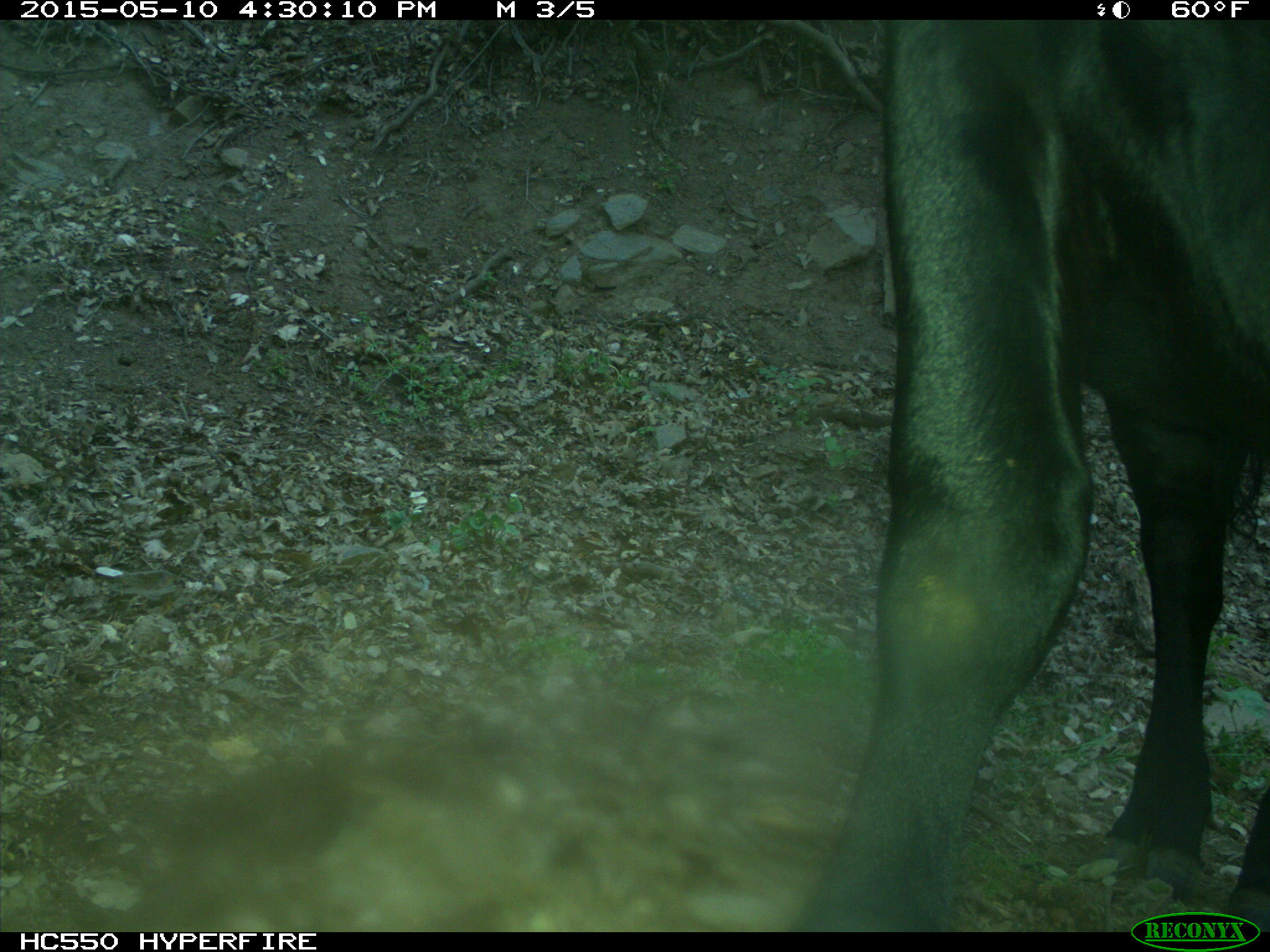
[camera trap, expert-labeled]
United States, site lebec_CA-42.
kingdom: Animalia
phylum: Chordata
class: Mammalia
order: Artiodactyla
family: Bovidae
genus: Bos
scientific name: Bos taurus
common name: domestic cow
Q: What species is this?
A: Bos taurus (domestic cow).